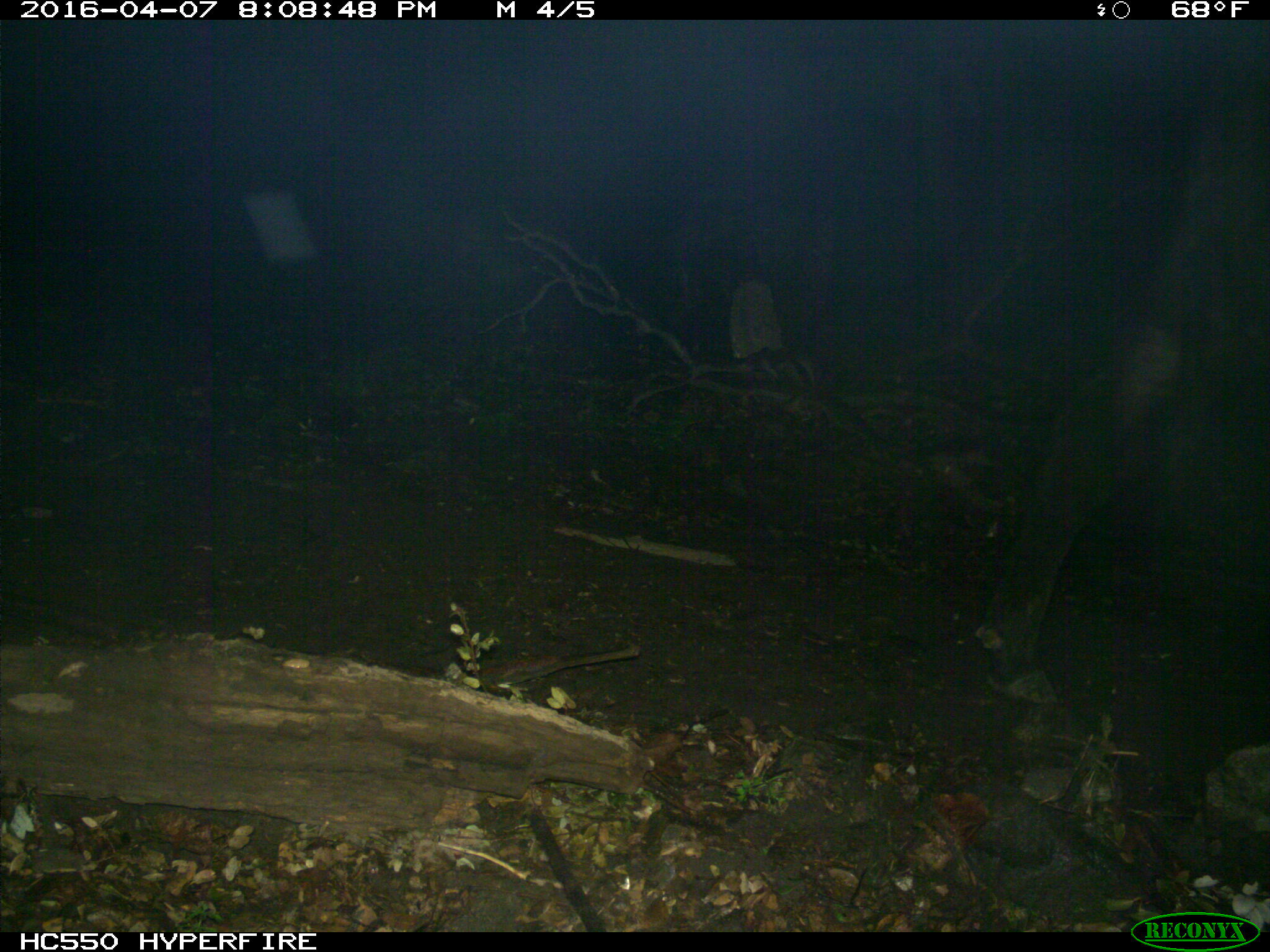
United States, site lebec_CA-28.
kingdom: Animalia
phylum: Chordata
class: Mammalia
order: Artiodactyla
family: Bovidae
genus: Bos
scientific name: Bos taurus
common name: domestic cow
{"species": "Bos taurus (domestic cow)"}